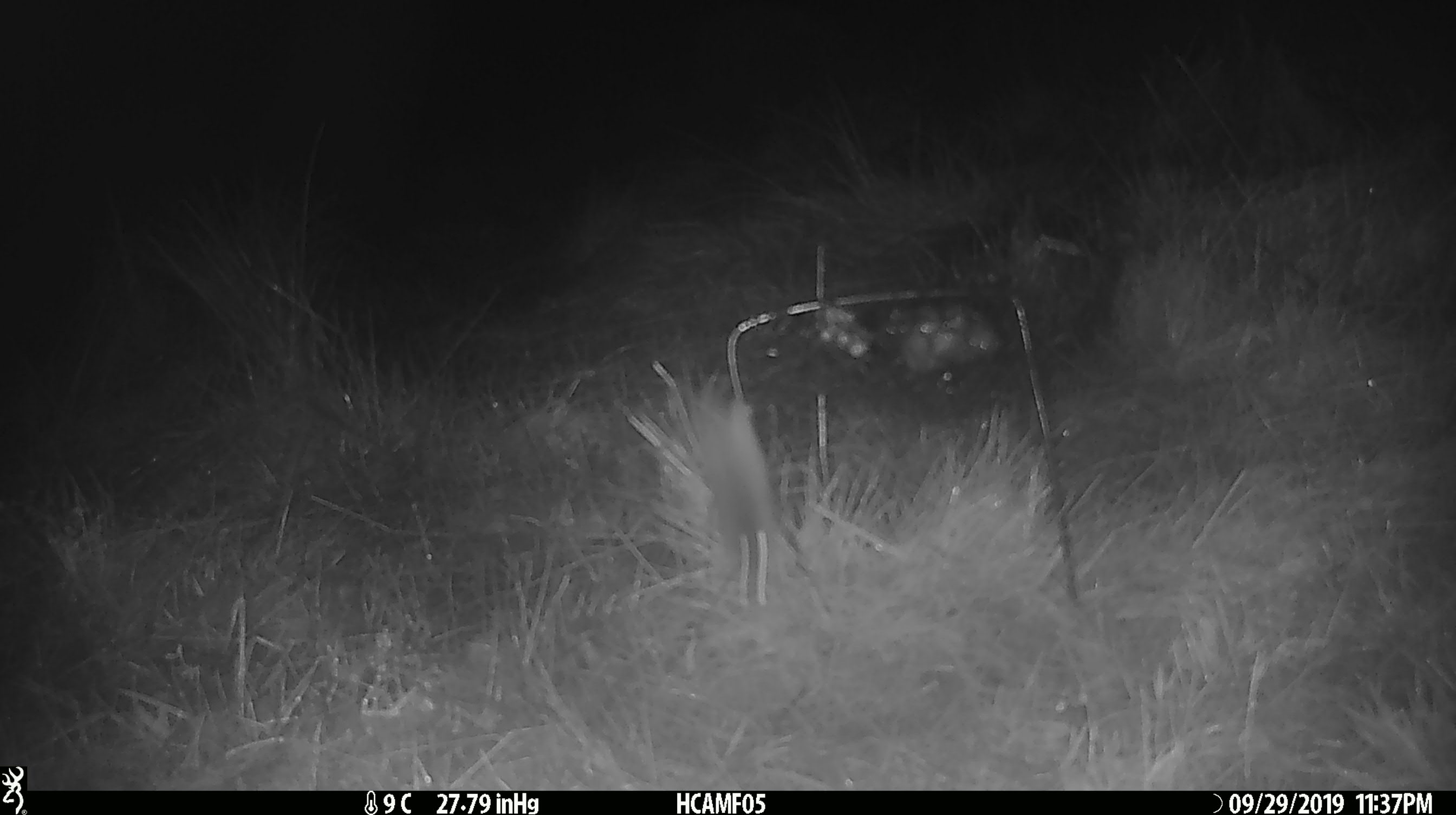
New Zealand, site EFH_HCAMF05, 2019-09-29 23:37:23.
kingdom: Animalia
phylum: Chordata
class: Mammalia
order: Rodentia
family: Muridae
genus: Mus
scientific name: Mus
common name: mouse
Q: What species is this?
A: Mouse (Mus).